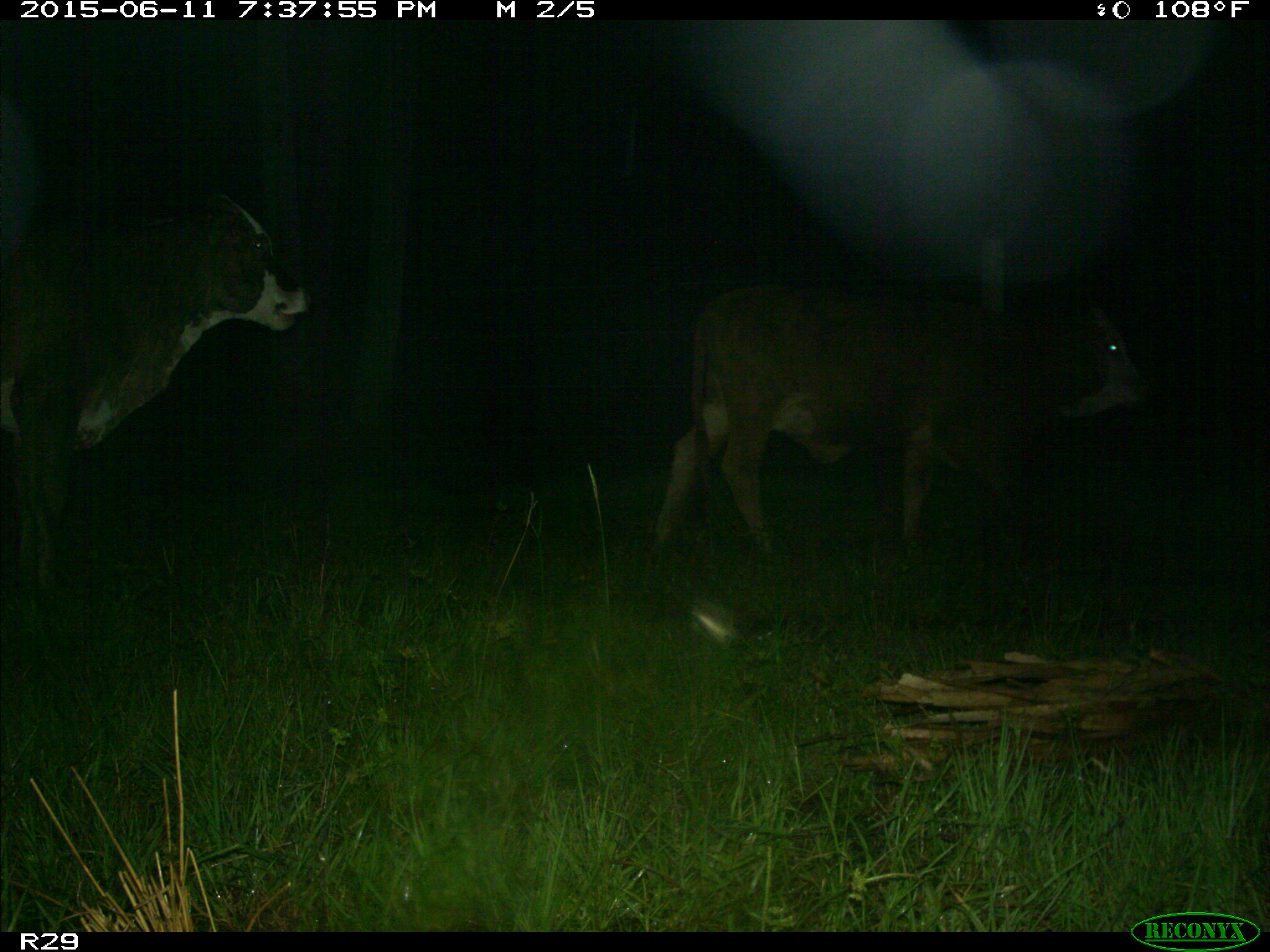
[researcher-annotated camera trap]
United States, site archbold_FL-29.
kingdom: Animalia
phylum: Chordata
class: Mammalia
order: Artiodactyla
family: Bovidae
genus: Bos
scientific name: Bos taurus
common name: domestic cow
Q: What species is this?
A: Bos taurus (domestic cow).